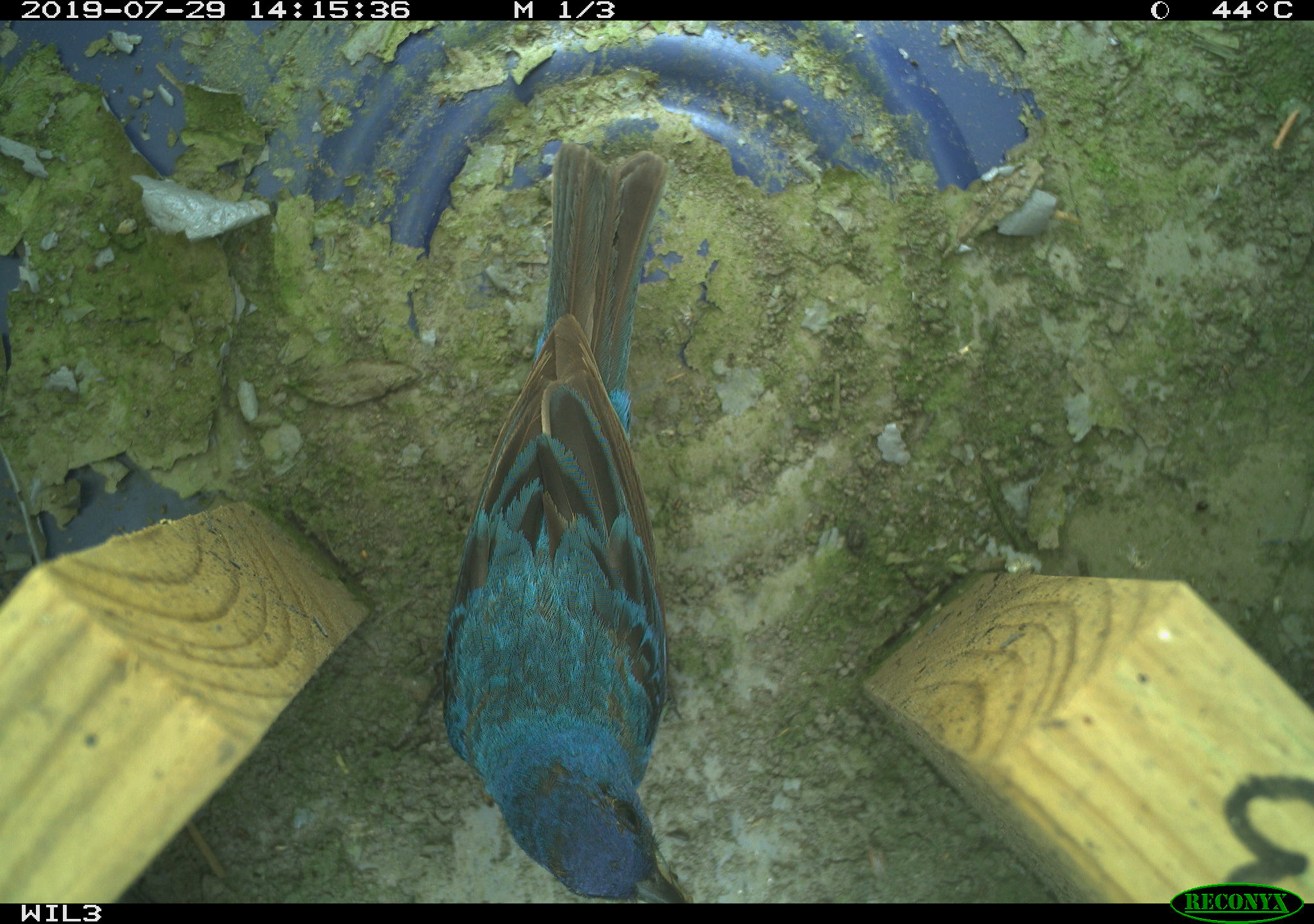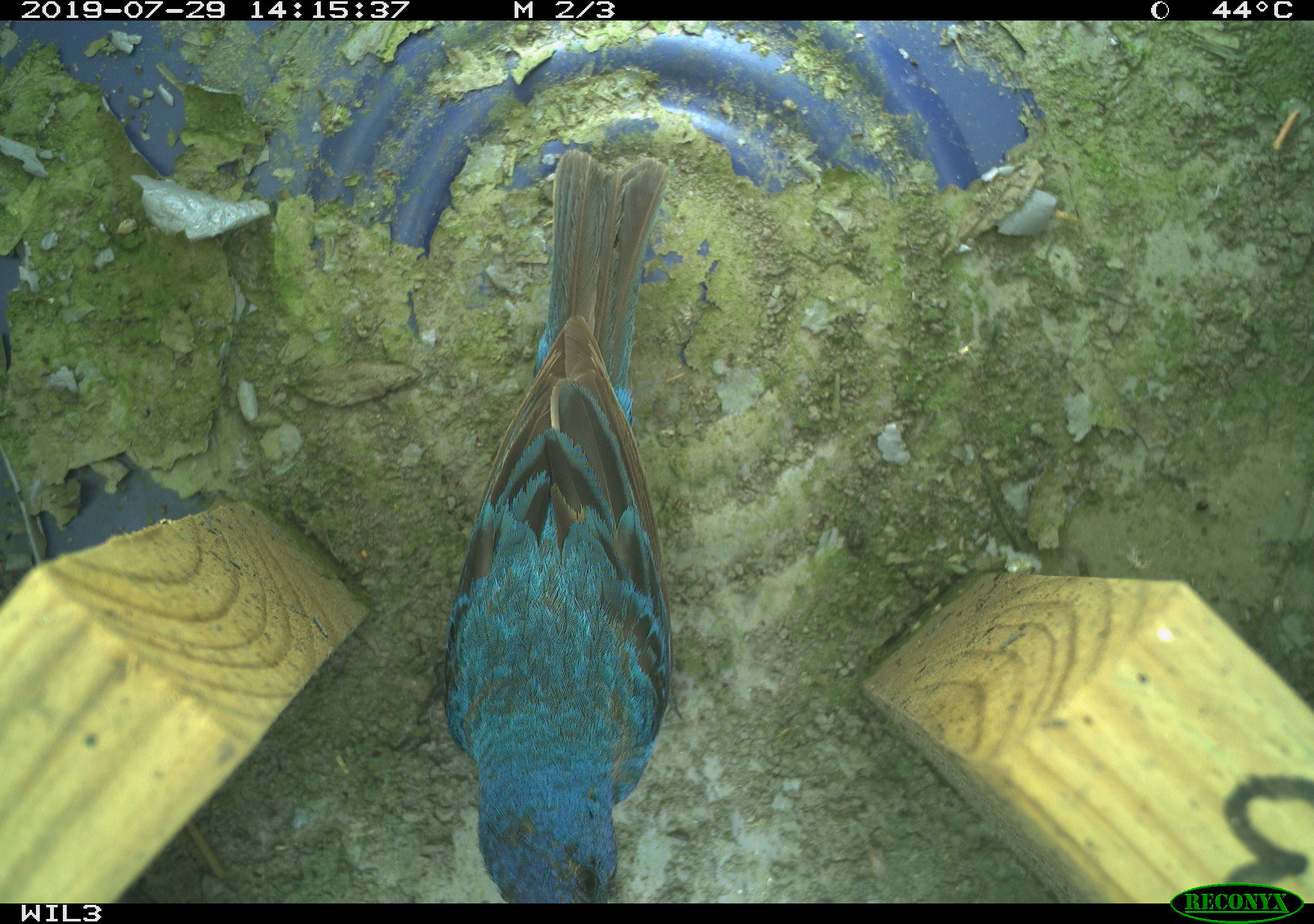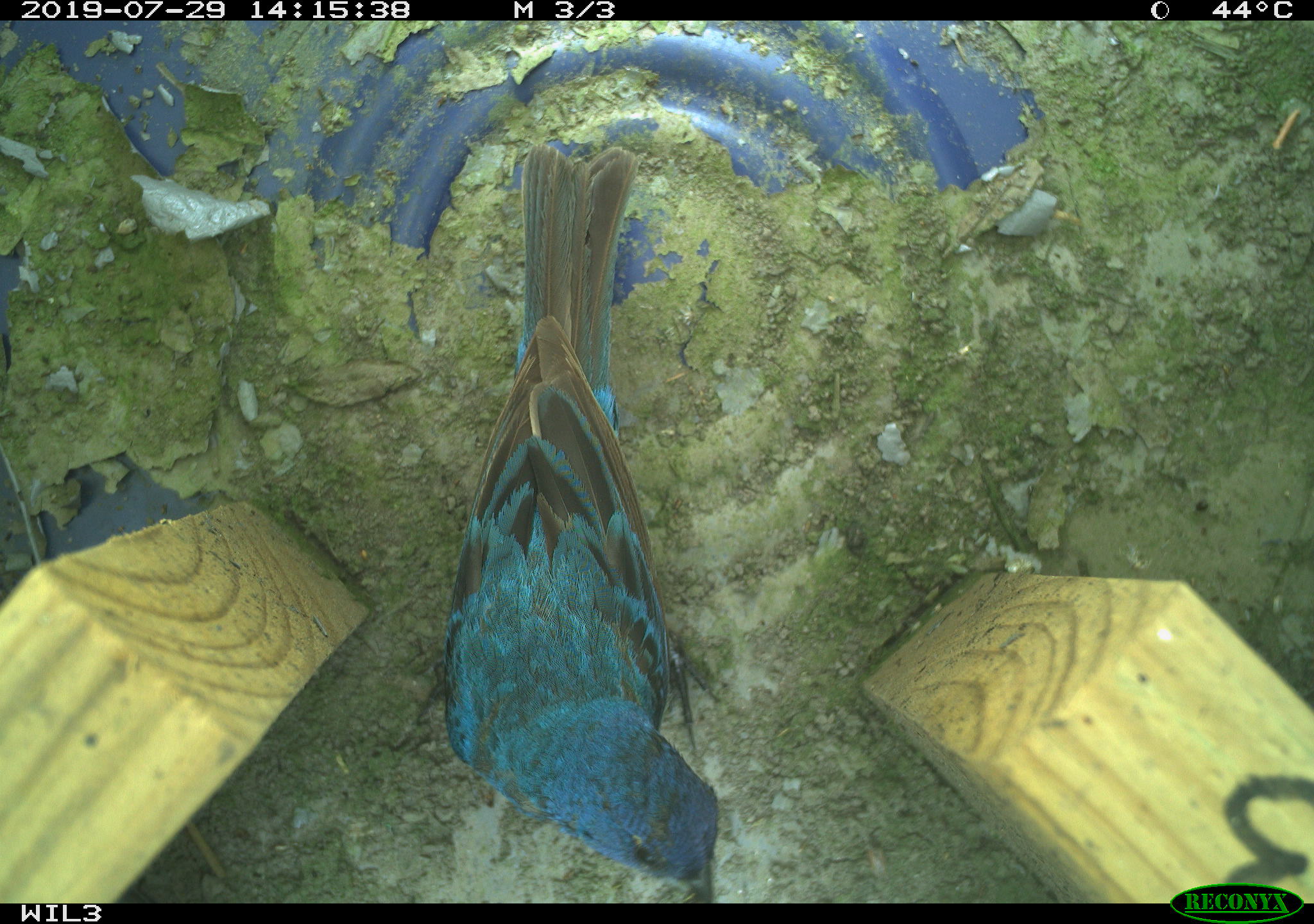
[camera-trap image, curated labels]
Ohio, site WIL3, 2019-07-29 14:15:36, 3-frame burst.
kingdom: Animalia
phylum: Chordata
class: Aves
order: Passeriformes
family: Cardinalidae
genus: Passerina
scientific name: Passerina cyanea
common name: indigo bunting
Indigo bunting (Passerina cyanea).